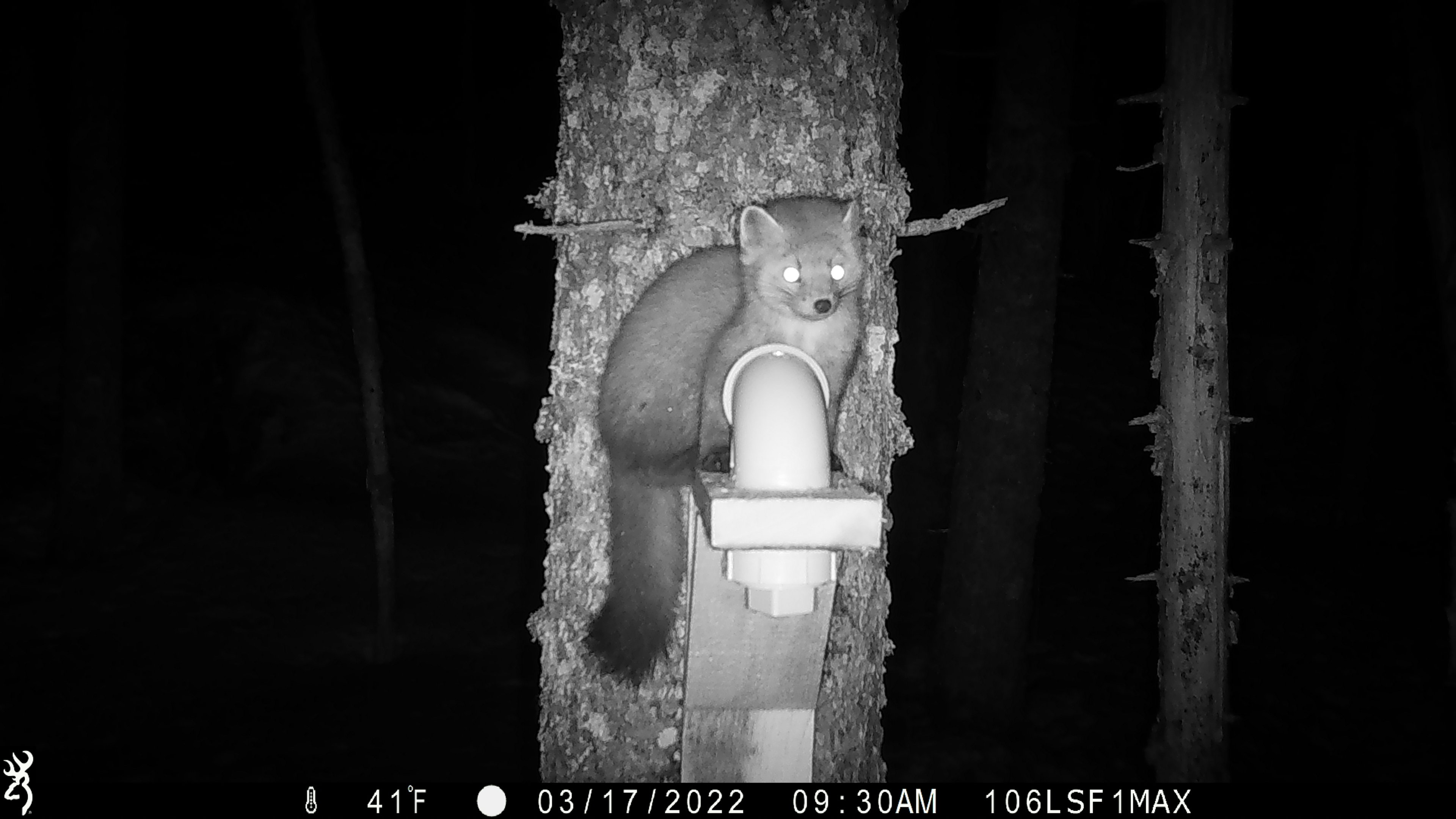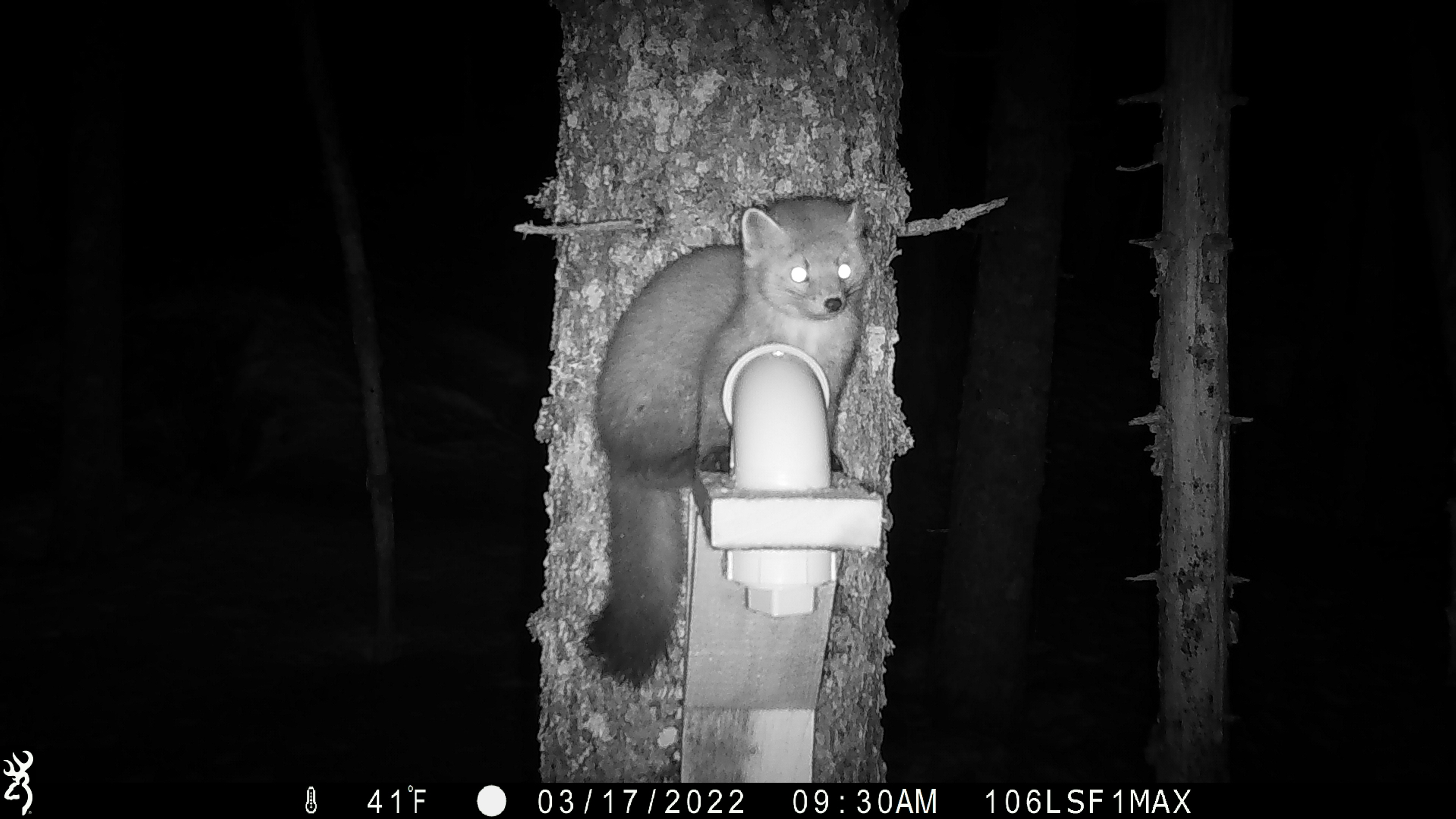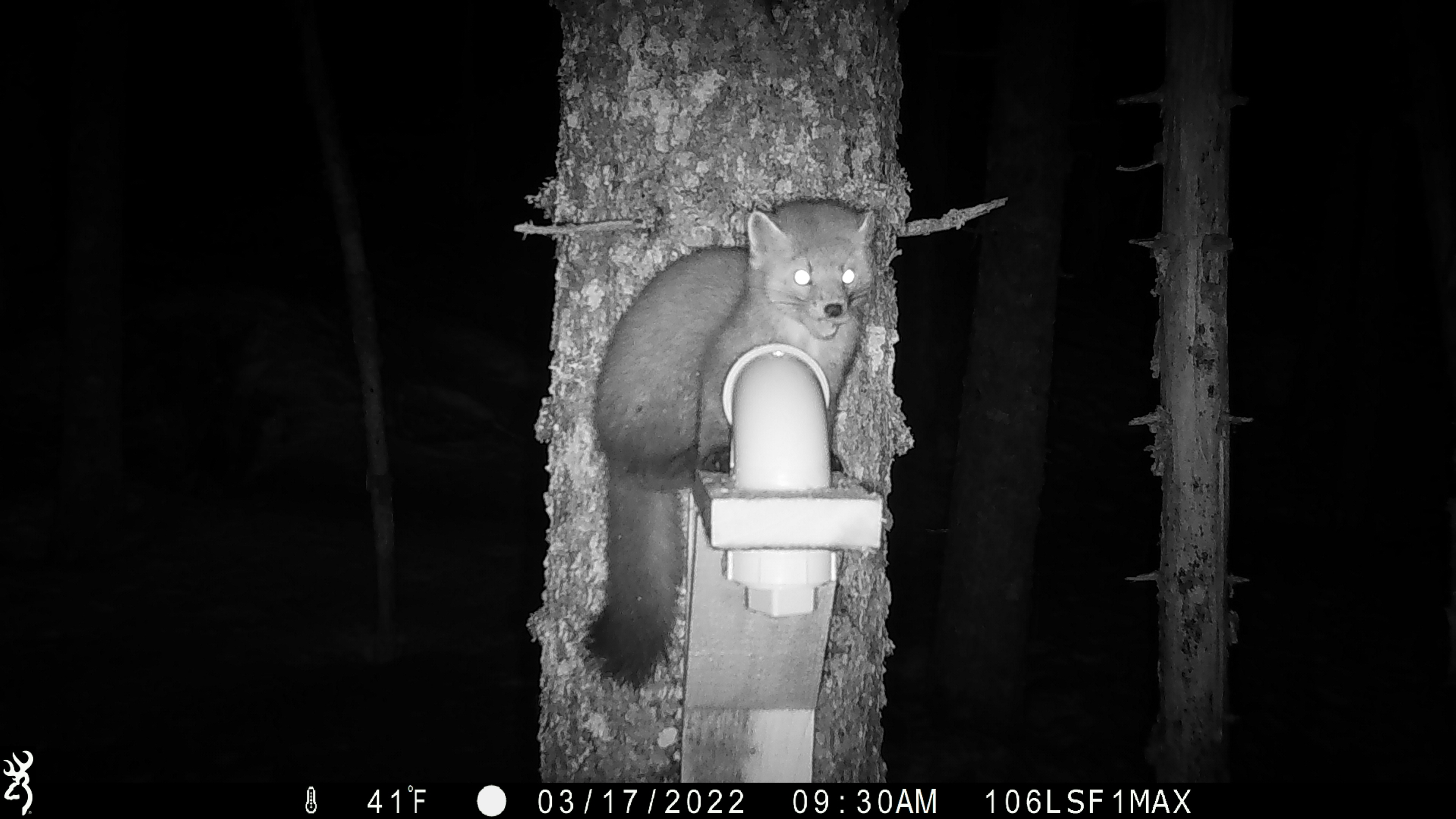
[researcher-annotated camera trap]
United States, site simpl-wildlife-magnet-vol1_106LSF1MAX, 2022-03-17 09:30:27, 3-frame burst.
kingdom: Animalia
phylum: Chordata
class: Mammalia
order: Carnivora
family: Mustelidae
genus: Martes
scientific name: Martes americana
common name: american marten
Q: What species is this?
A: American marten (Martes americana).